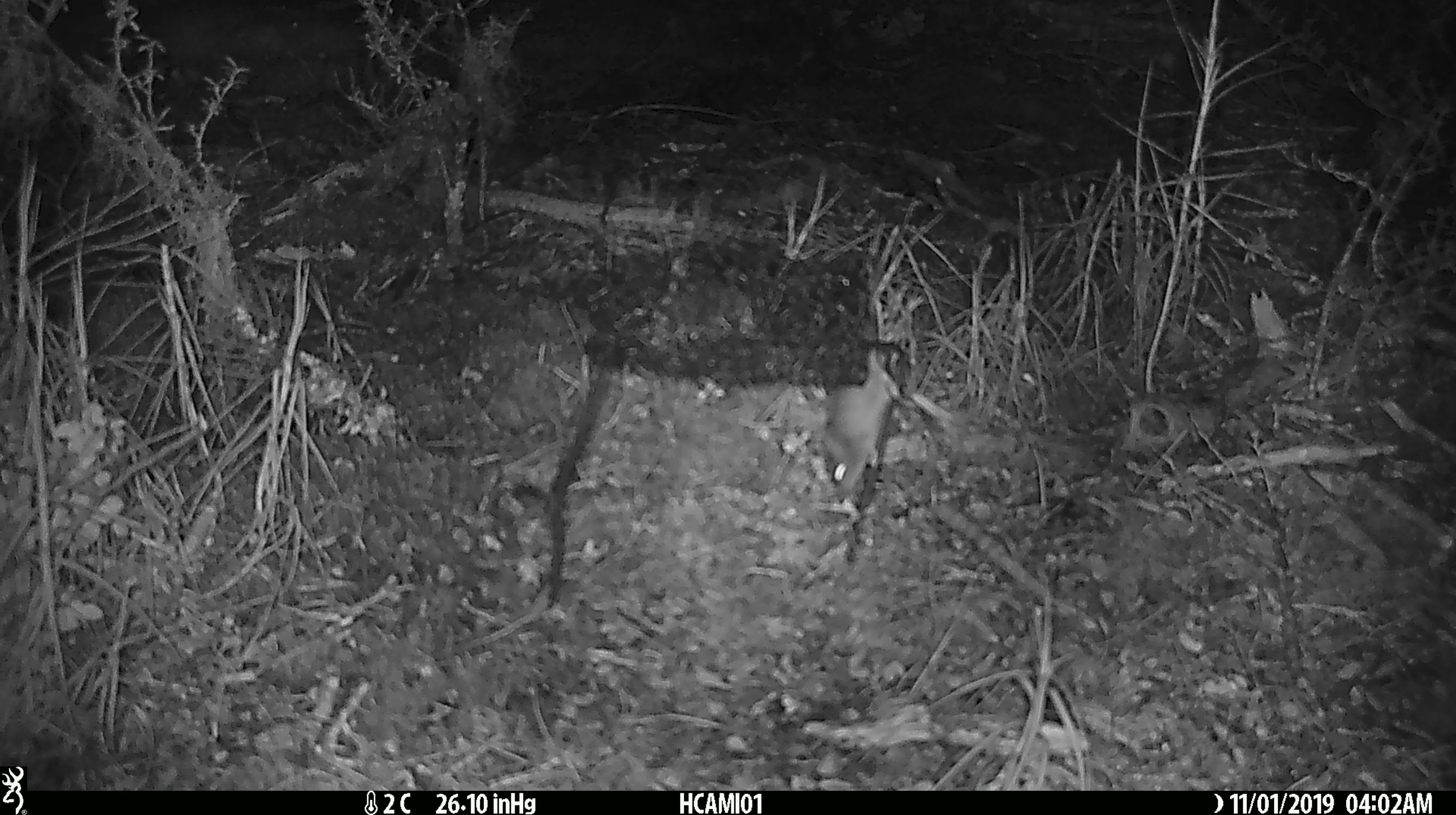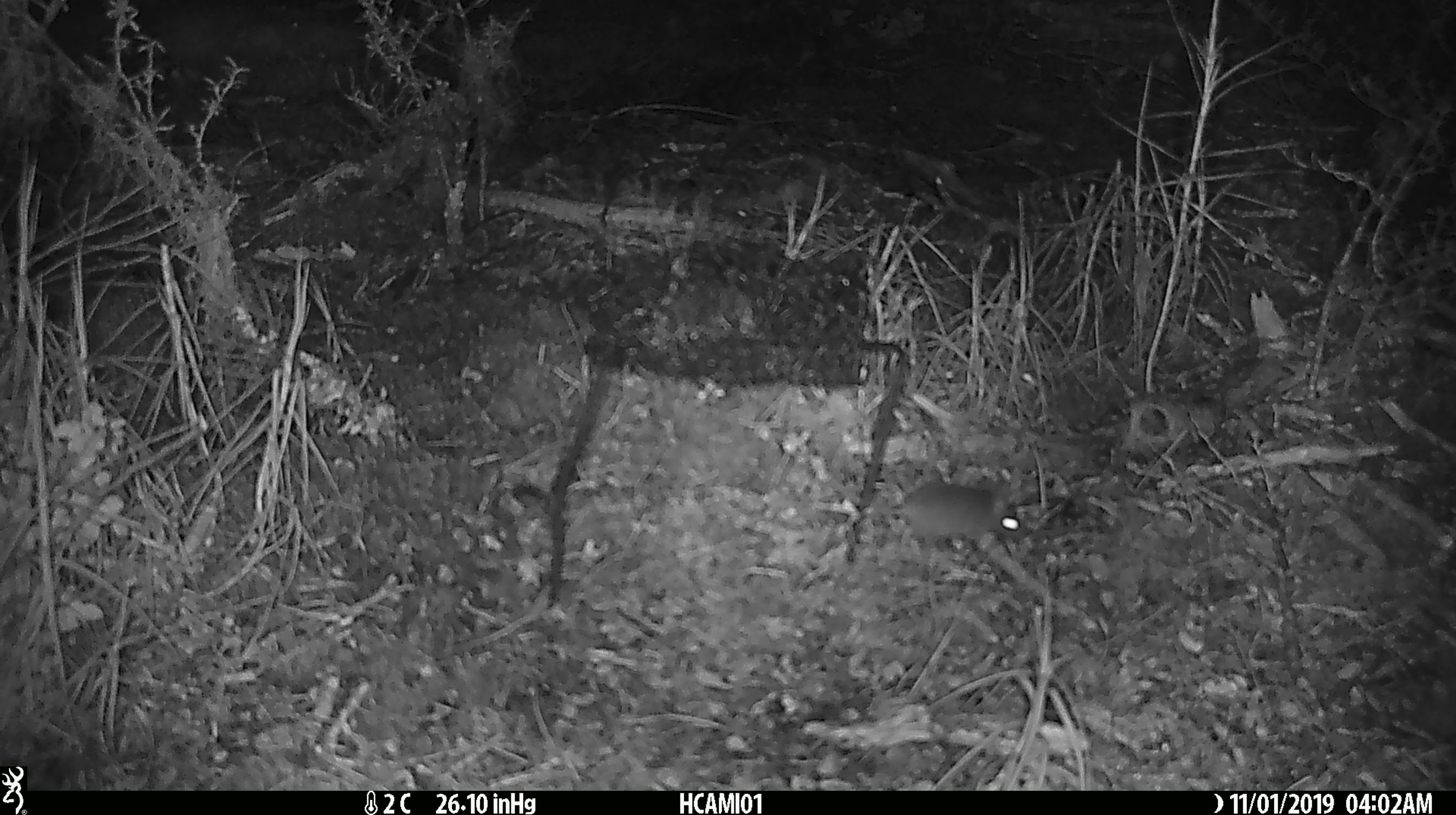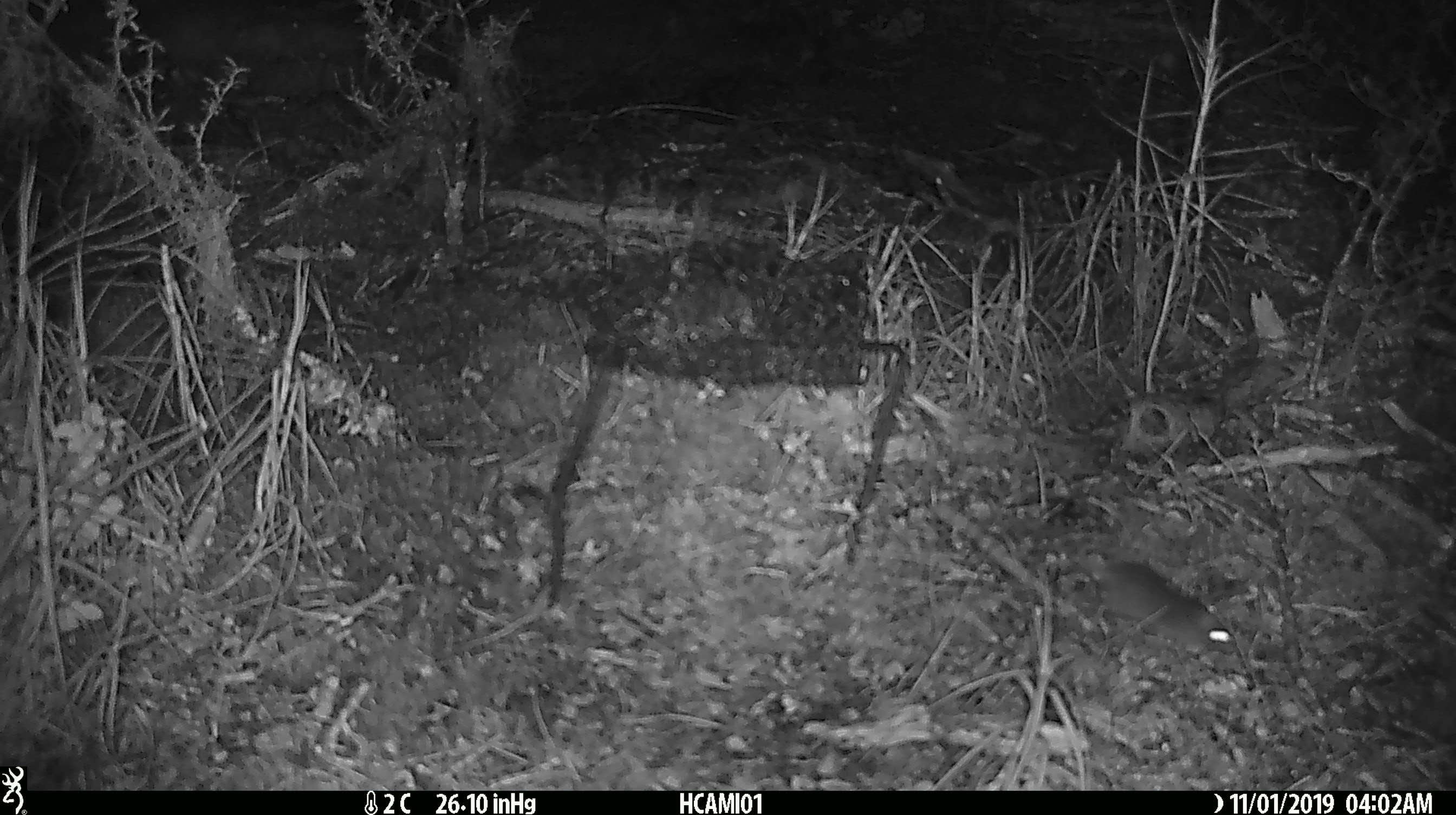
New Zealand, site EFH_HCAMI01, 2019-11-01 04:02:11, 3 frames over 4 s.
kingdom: Animalia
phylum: Chordata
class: Mammalia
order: Rodentia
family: Muridae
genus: Mus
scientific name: Mus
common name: mouse